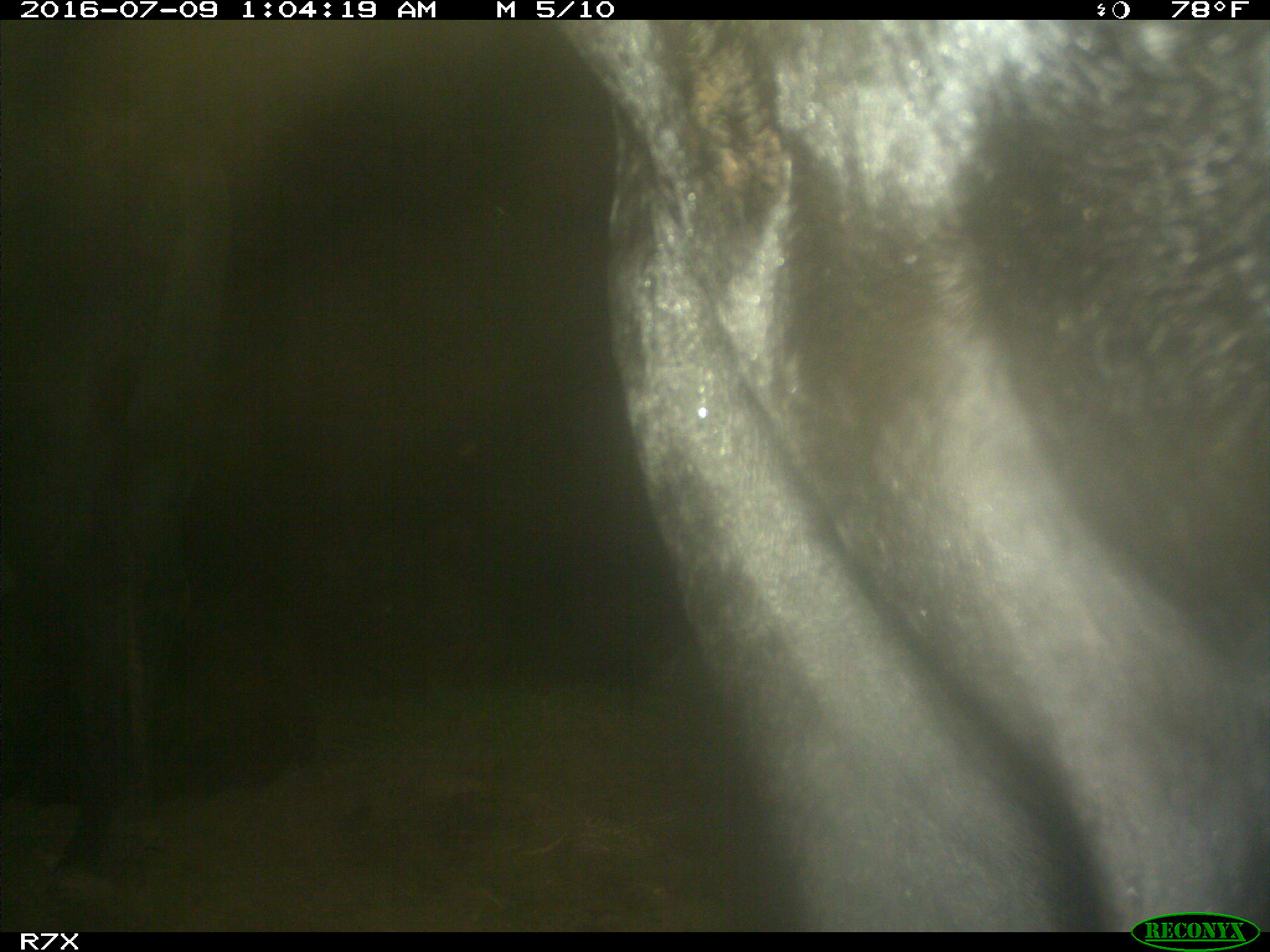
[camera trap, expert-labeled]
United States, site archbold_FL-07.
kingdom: Animalia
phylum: Chordata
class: Mammalia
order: Artiodactyla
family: Bovidae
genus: Bos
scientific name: Bos taurus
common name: domestic cow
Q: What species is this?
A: Bos taurus (domestic cow).